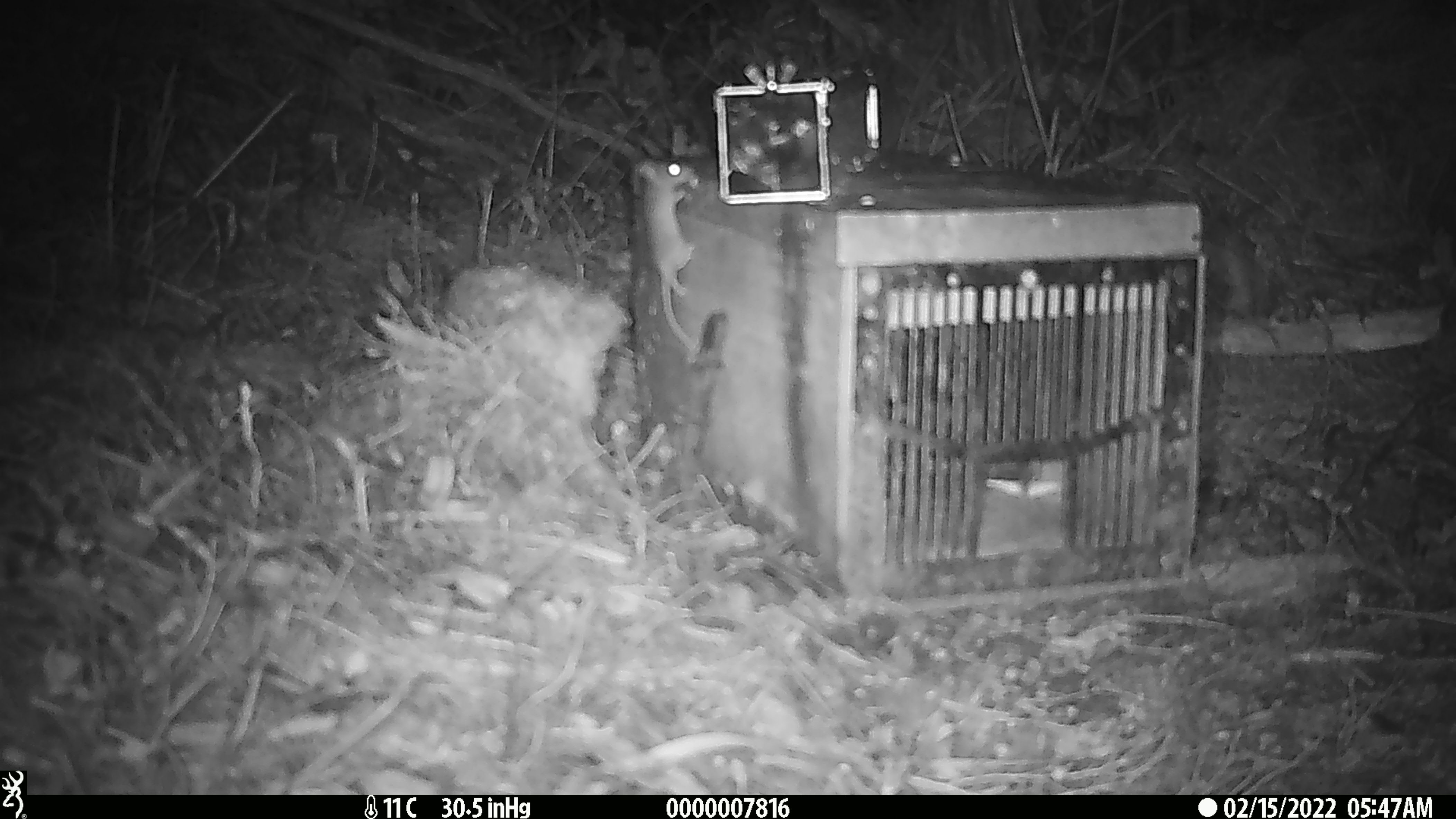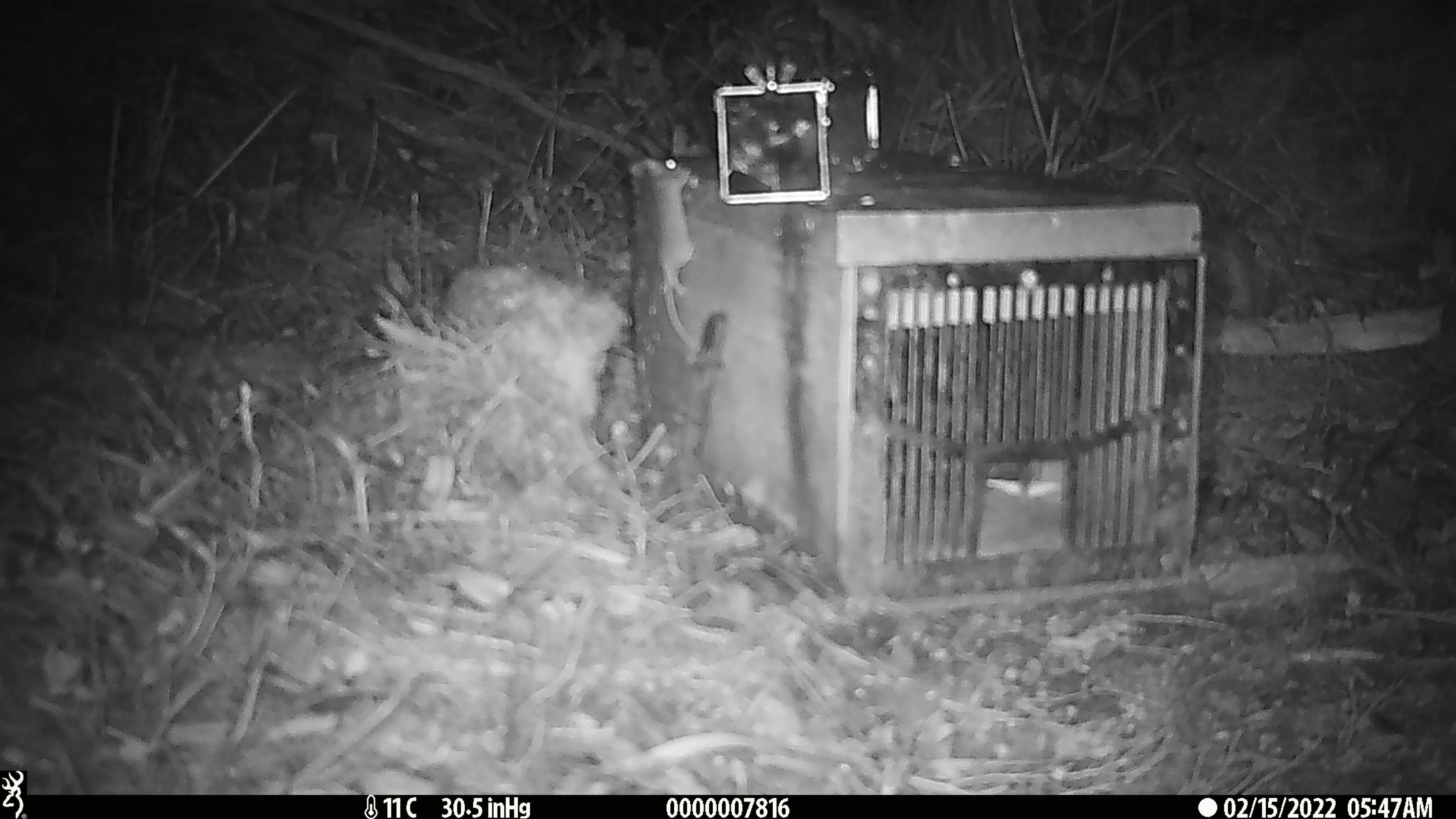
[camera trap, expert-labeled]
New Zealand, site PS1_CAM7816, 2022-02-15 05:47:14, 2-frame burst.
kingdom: Animalia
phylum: Chordata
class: Mammalia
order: Rodentia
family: Muridae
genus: Mus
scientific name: Mus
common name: mouse